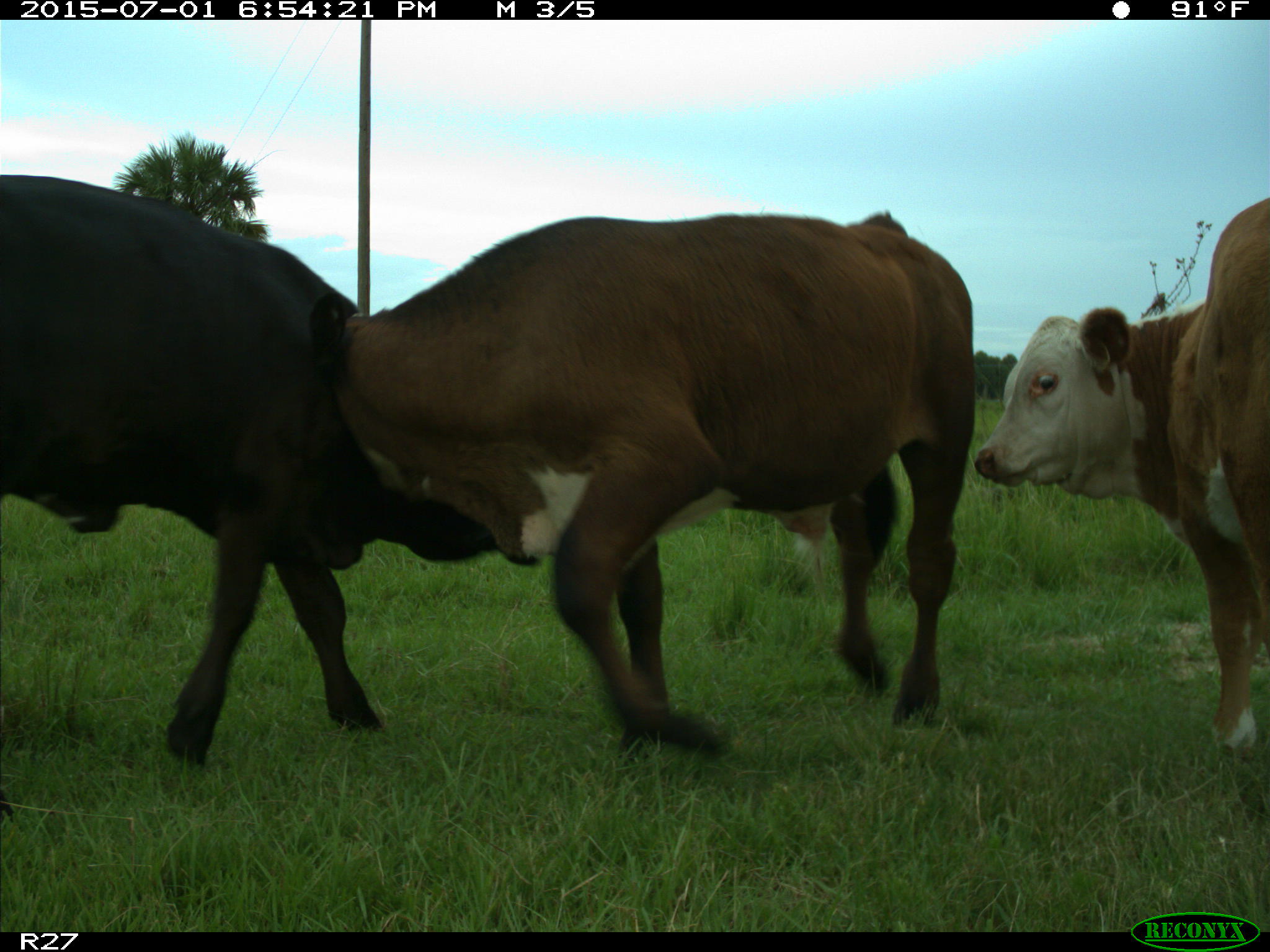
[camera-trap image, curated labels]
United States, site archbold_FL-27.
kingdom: Animalia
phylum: Chordata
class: Mammalia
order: Artiodactyla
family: Bovidae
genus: Bos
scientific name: Bos taurus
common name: domestic cow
Bos taurus (domestic cow).